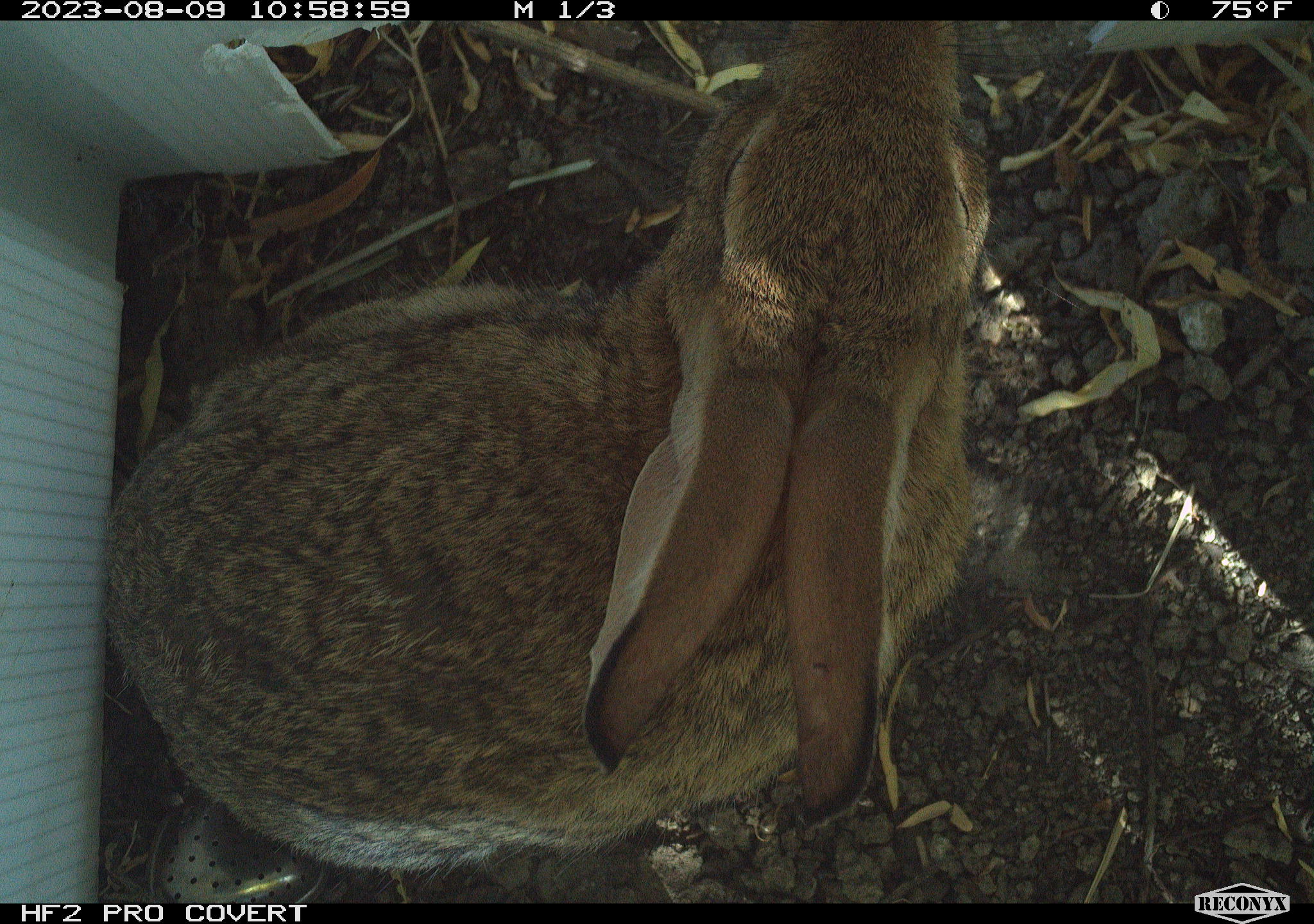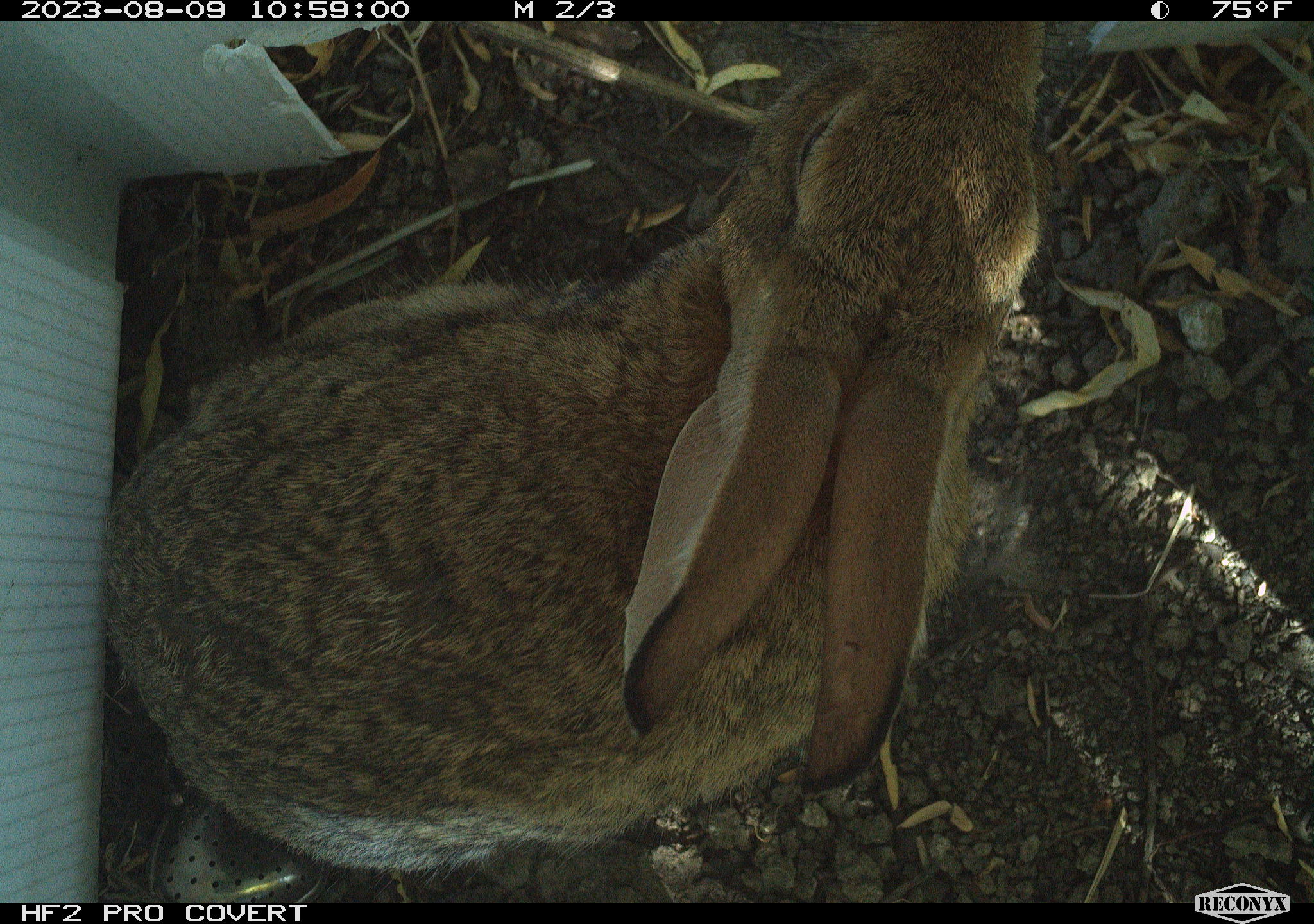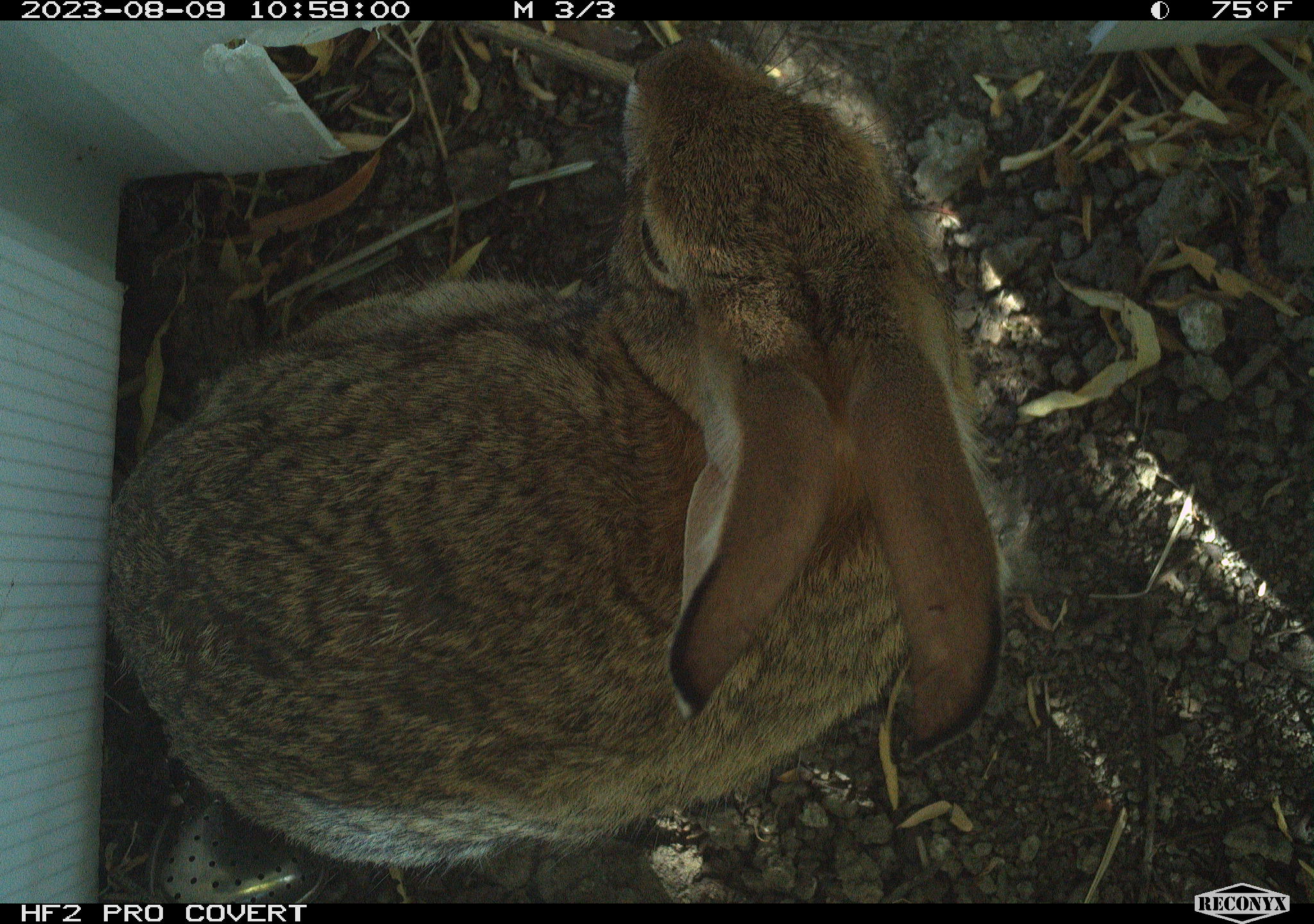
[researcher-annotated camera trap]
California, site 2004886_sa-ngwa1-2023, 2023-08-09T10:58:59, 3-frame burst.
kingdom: Animalia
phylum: Chordata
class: Mammalia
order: Lagomorpha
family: Leporidae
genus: Sylvilagus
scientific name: Sylvilagus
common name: cottontail rabbits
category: sylvilagus species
Sylvilagus species (cottontail rabbits) (Sylvilagus).